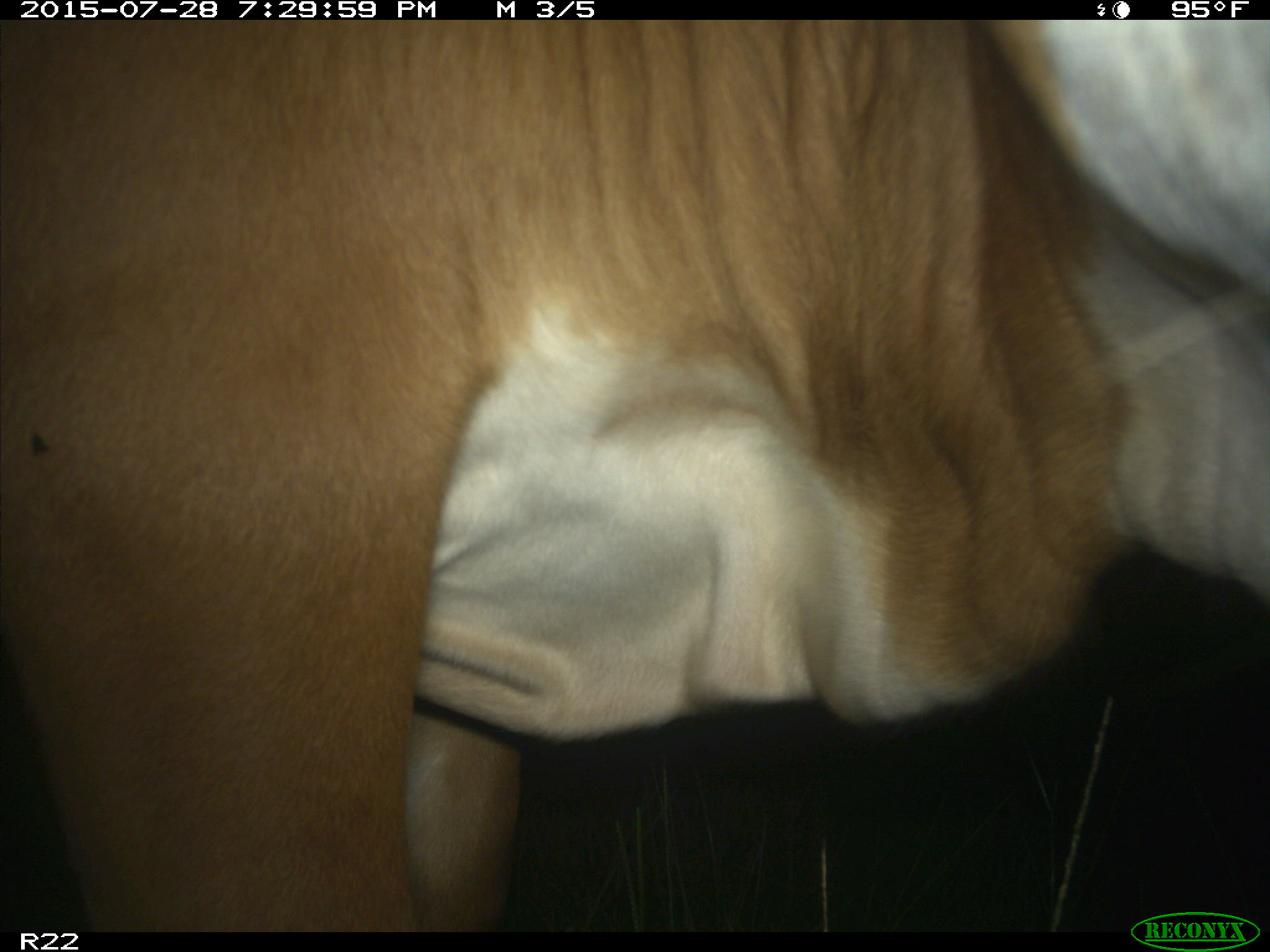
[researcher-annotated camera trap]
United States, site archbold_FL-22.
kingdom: Animalia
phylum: Chordata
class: Mammalia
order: Artiodactyla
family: Bovidae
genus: Bos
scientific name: Bos taurus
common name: domestic cow